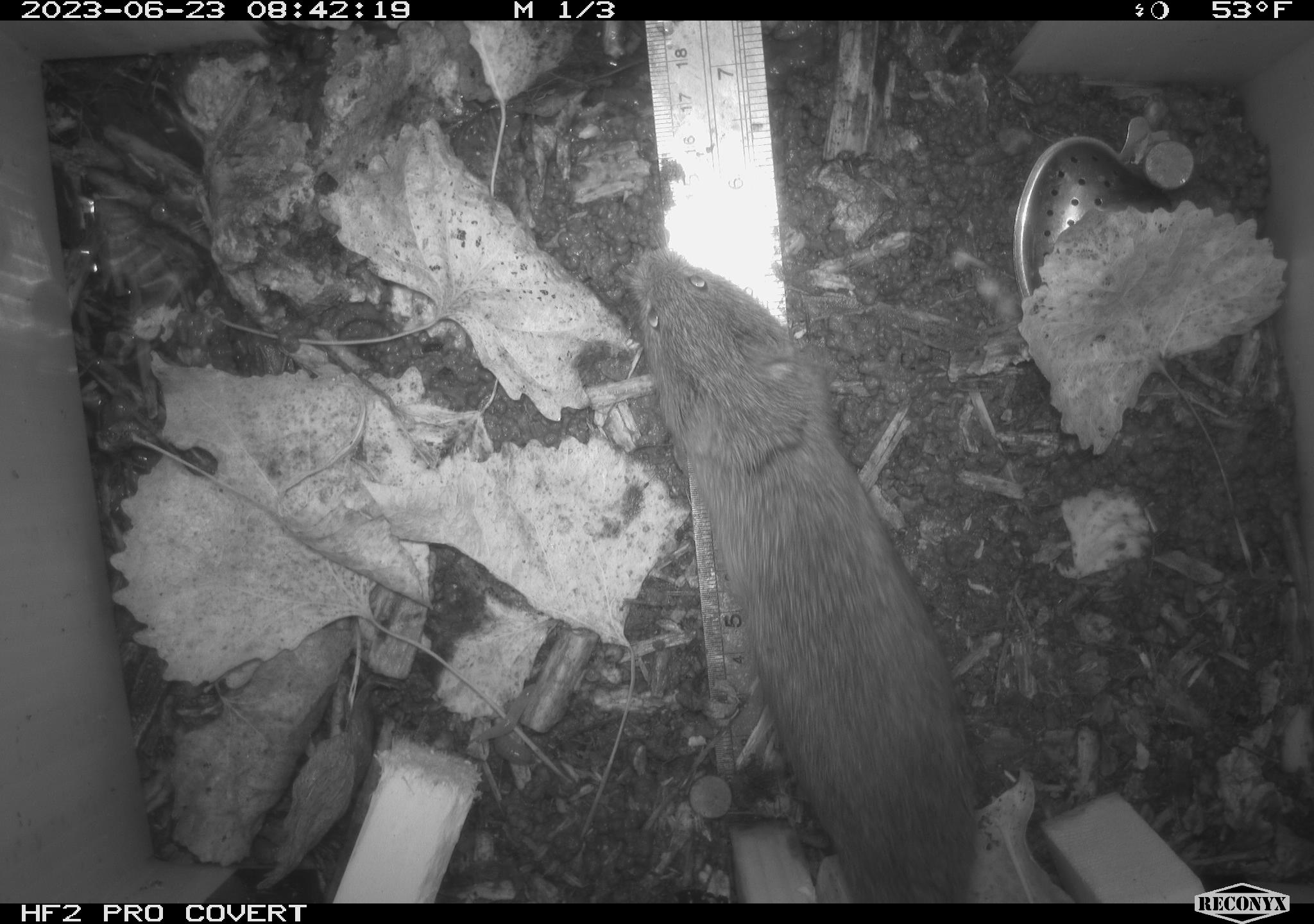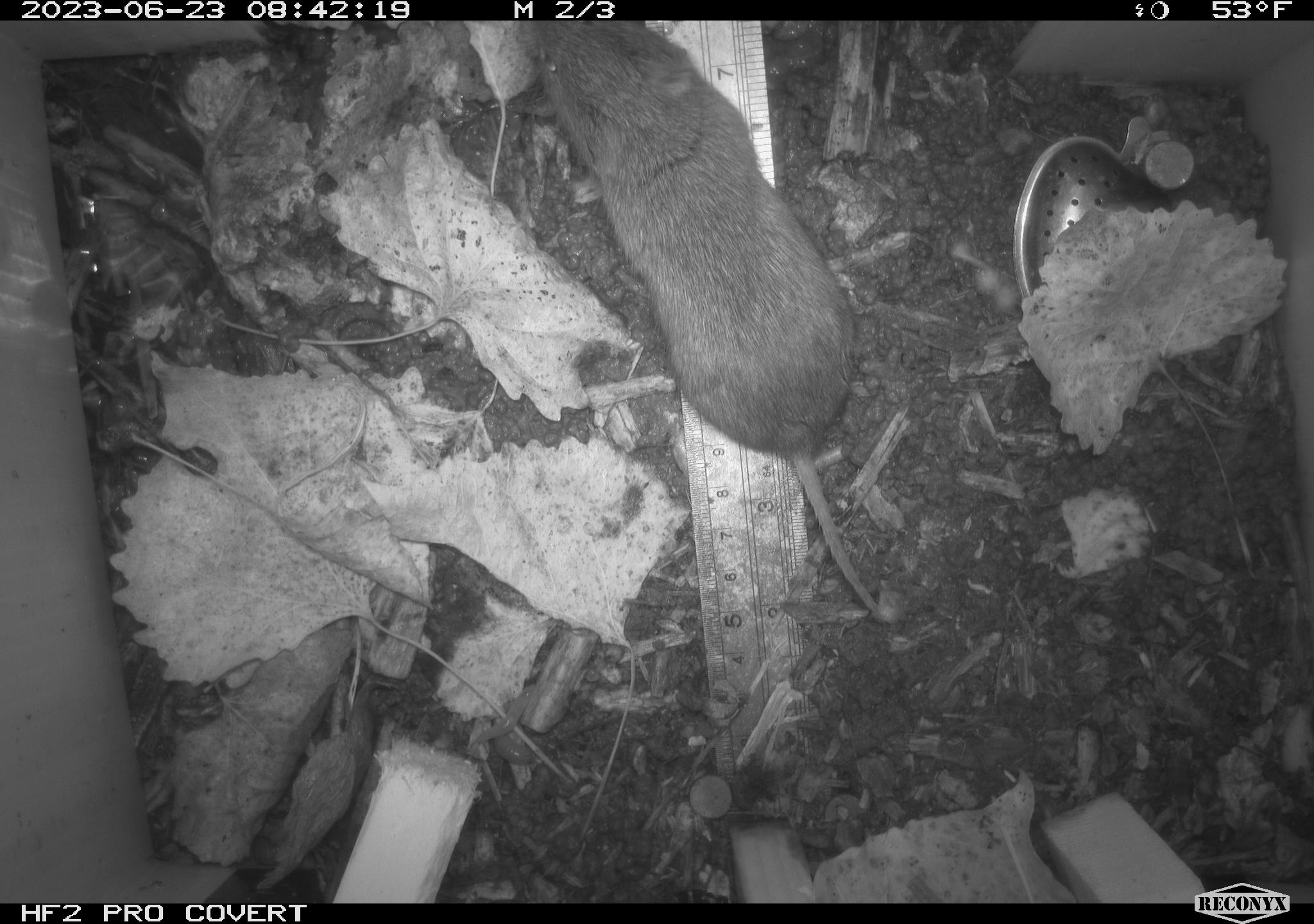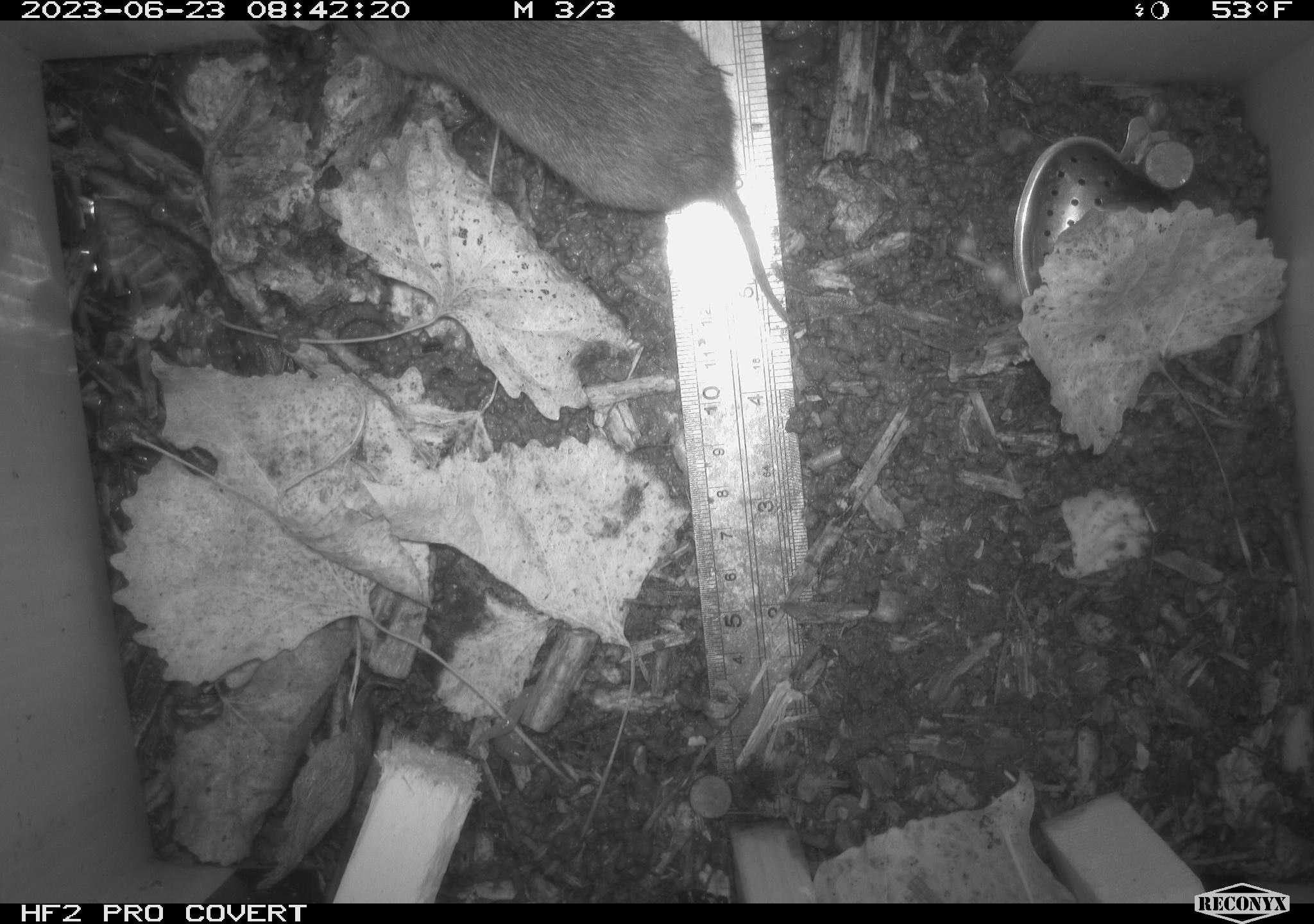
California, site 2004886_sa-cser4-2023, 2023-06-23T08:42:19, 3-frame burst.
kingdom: Animalia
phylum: Chordata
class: Mammalia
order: Rodentia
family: Cricetidae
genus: Microtus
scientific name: Microtus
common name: meadow vole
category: microtus species